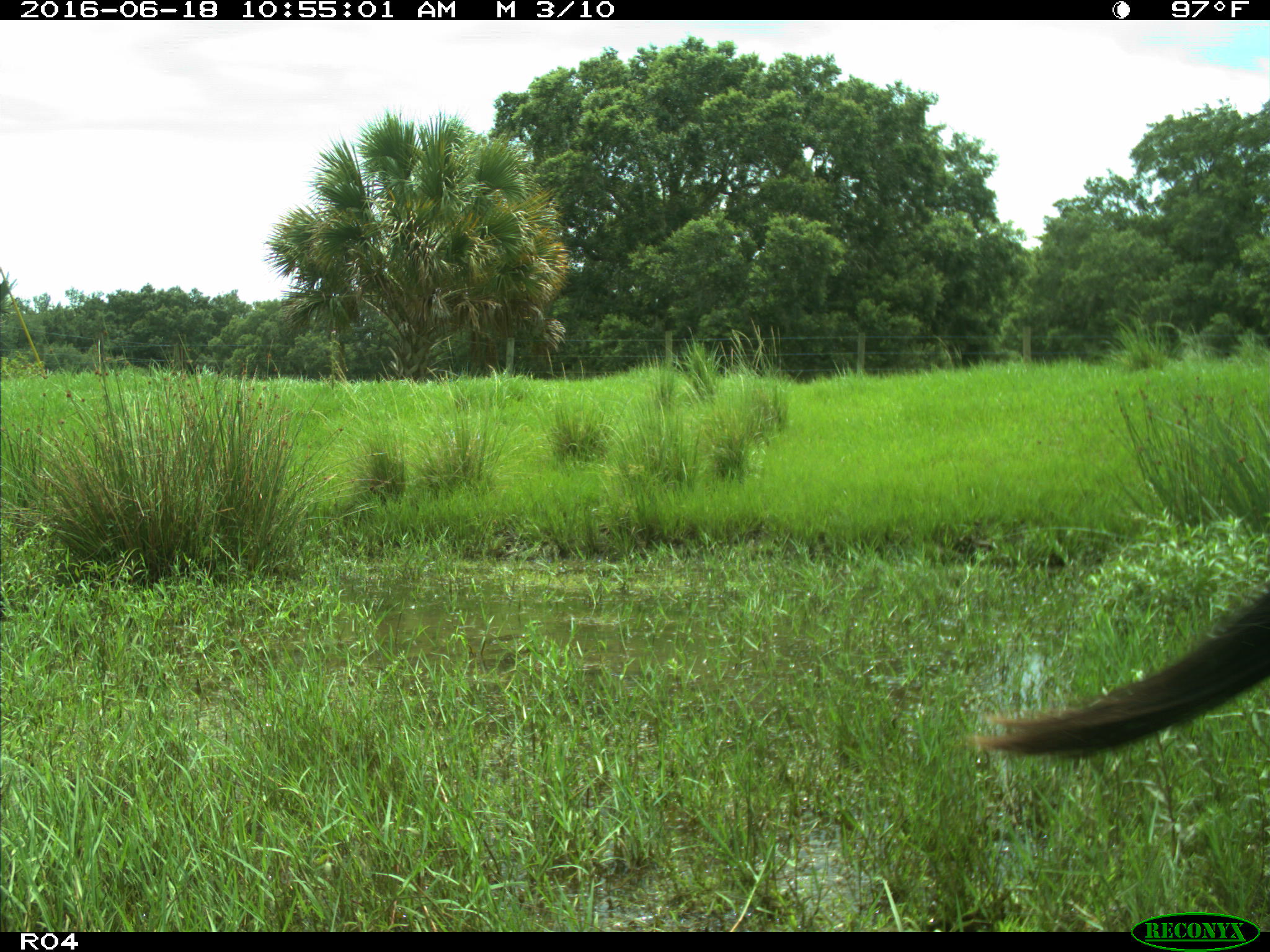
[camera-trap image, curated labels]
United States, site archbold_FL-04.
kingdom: Animalia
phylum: Chordata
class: Mammalia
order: Artiodactyla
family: Bovidae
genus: Bos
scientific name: Bos taurus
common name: domestic cow